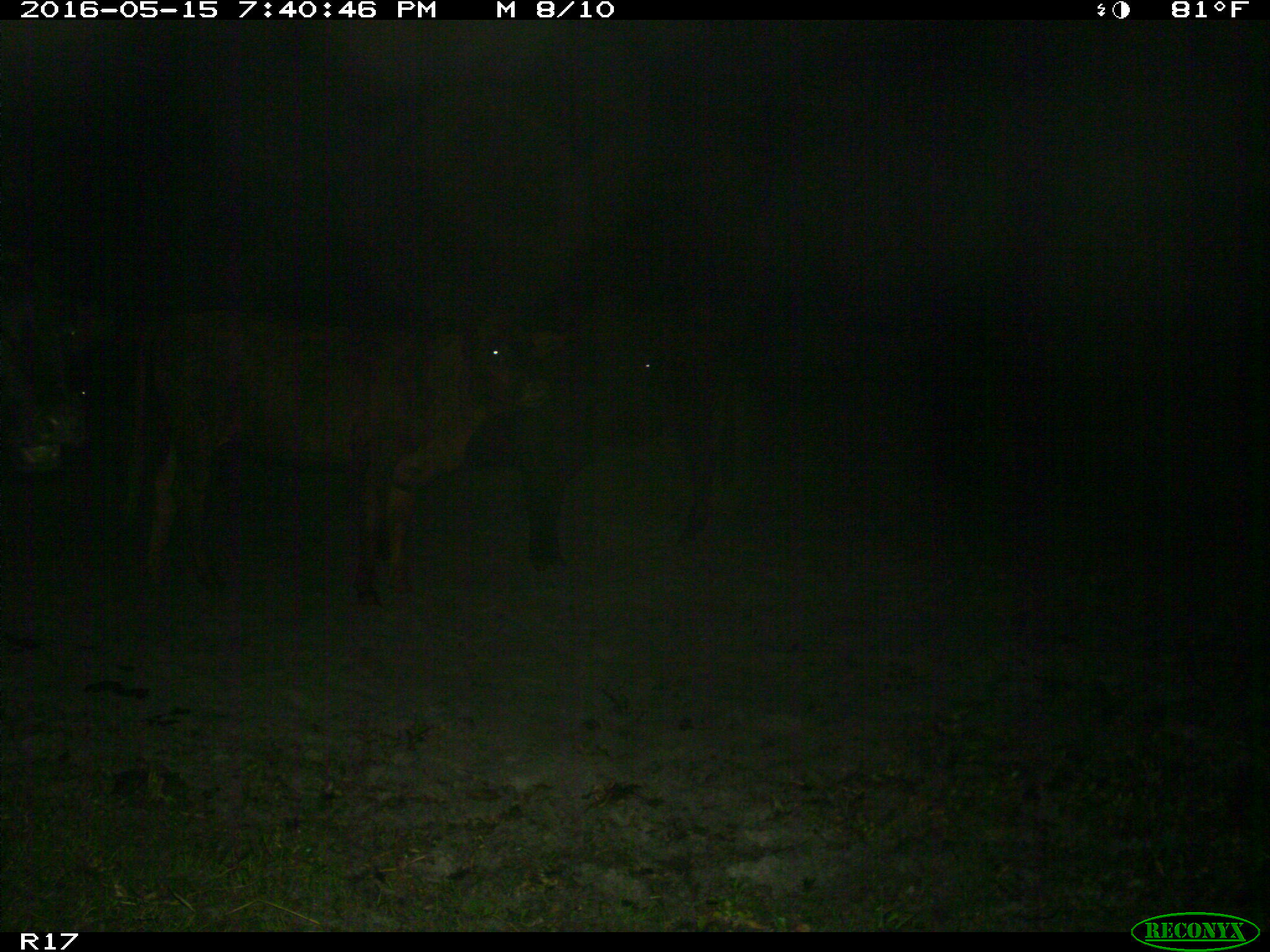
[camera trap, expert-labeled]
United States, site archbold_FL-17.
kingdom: Animalia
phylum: Chordata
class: Mammalia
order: Artiodactyla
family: Bovidae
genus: Bos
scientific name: Bos taurus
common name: domestic cow